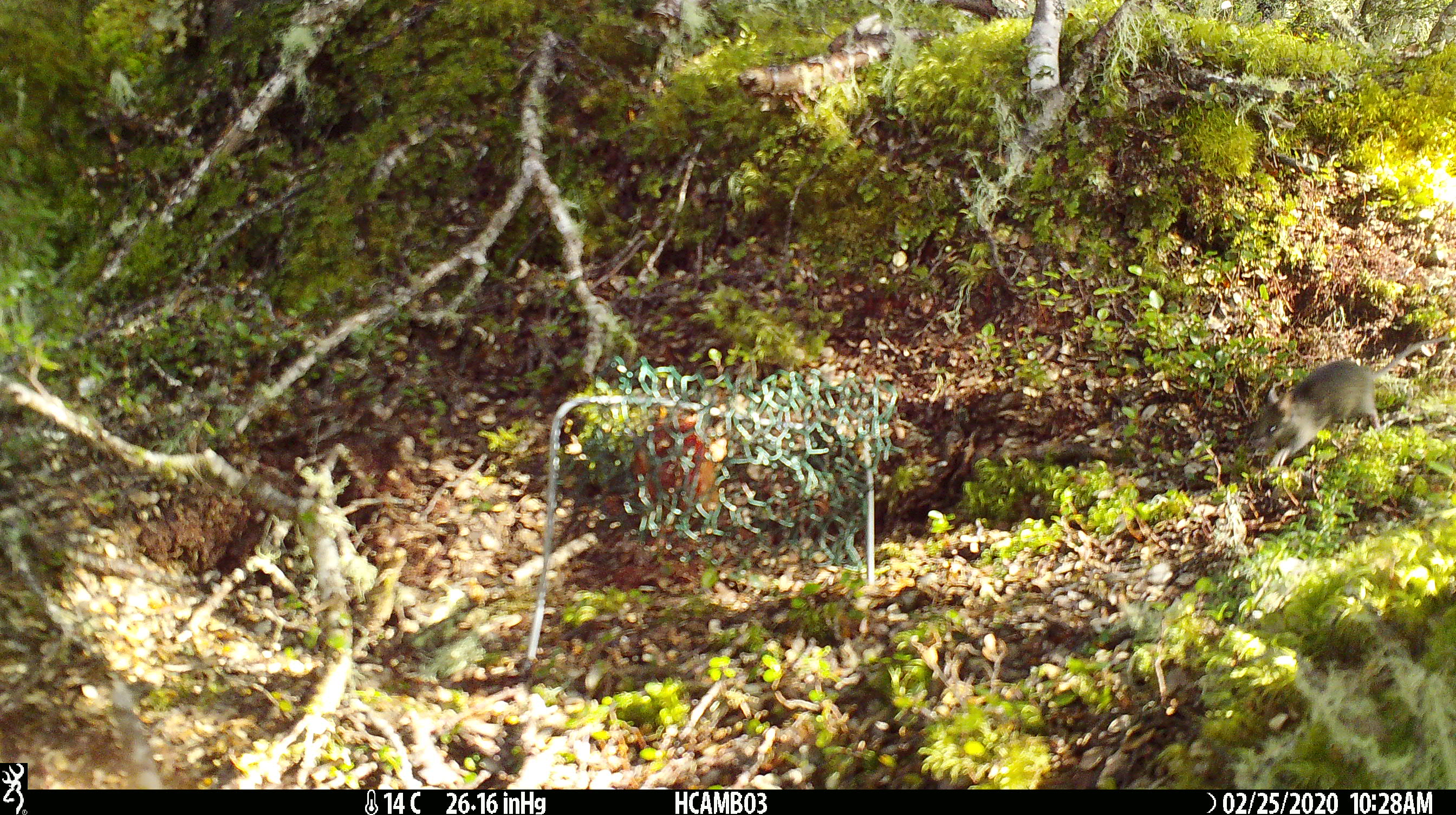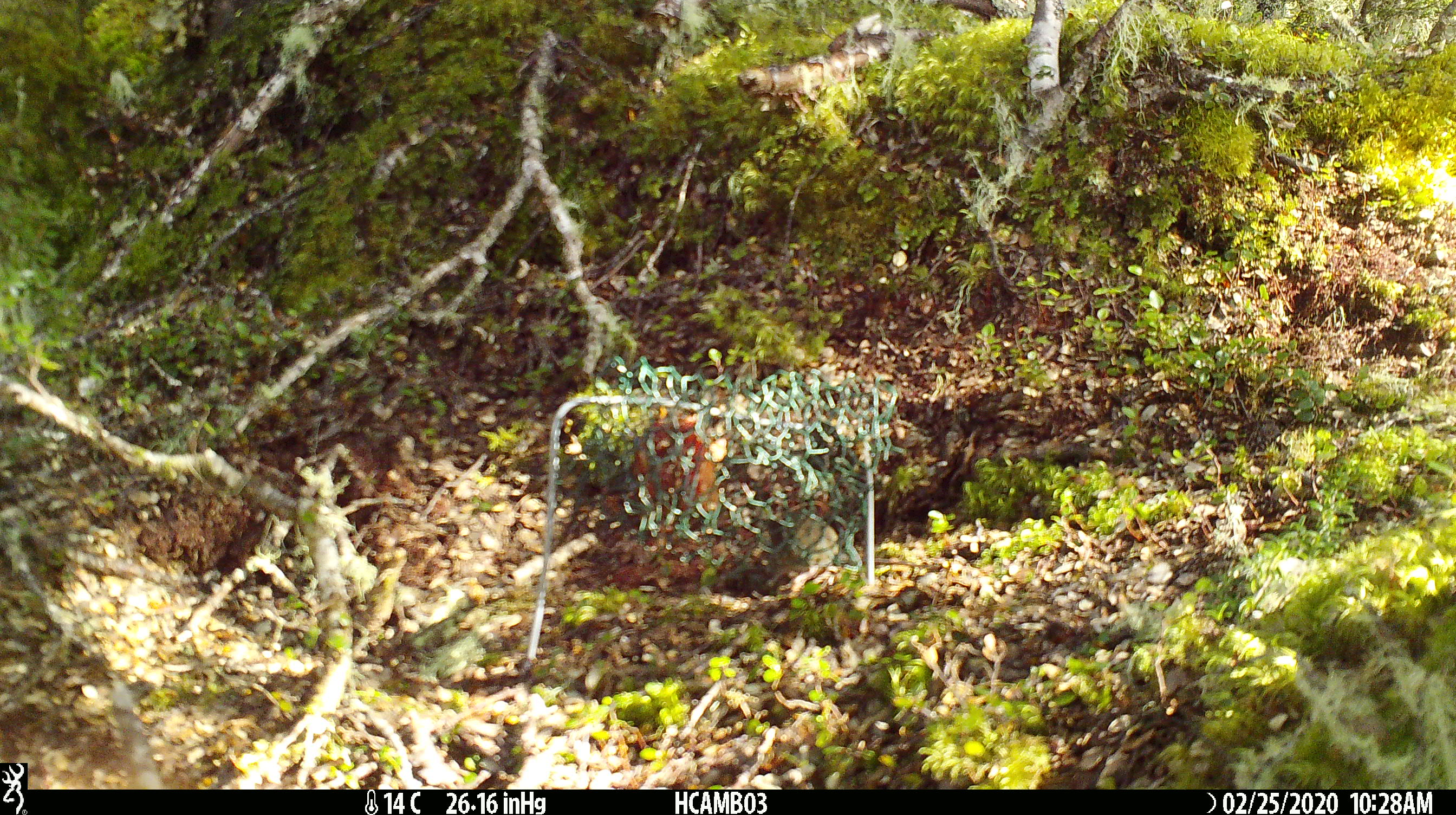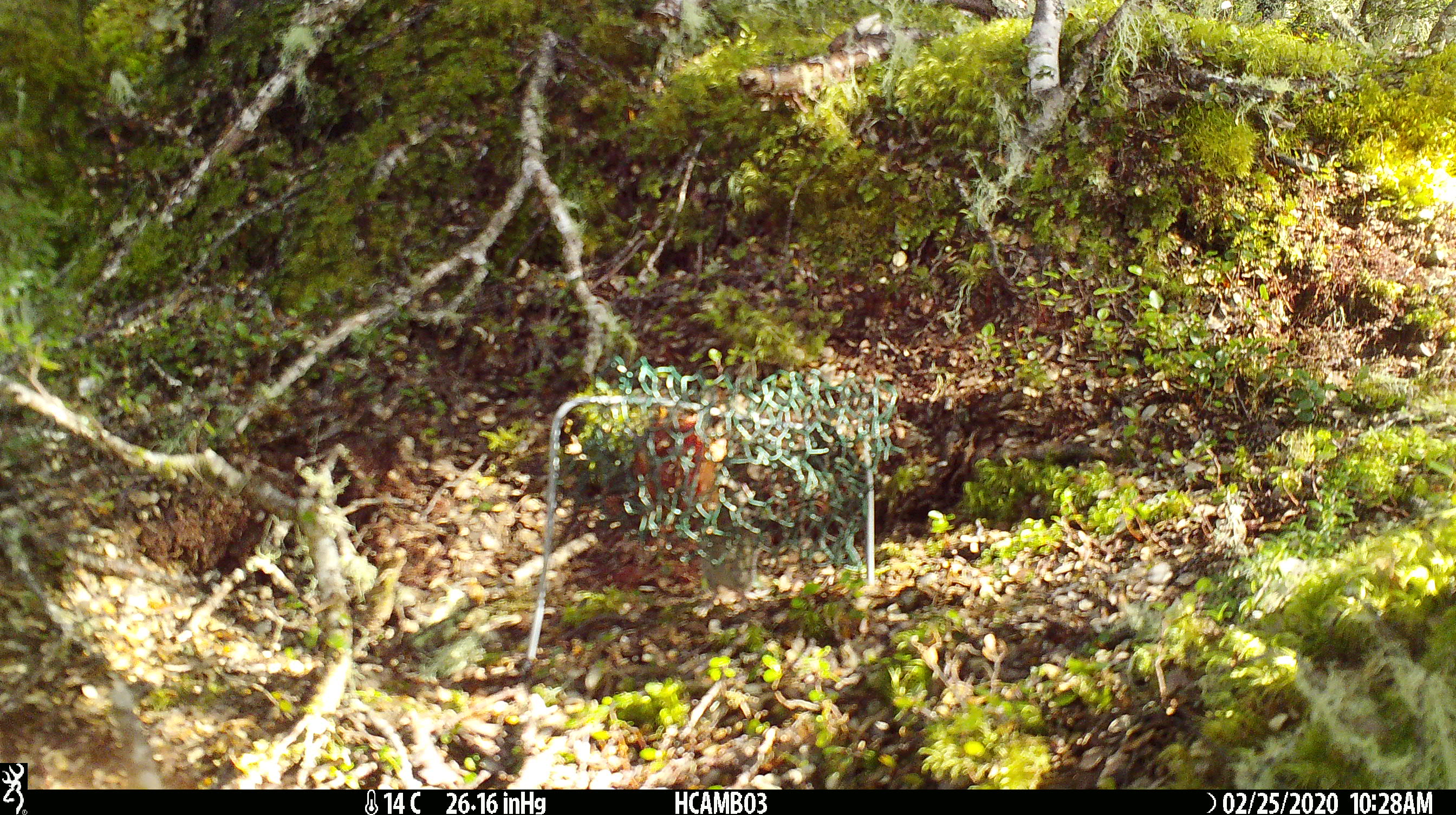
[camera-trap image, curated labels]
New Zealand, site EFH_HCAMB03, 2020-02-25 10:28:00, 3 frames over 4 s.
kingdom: Animalia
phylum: Chordata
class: Mammalia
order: Rodentia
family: Muridae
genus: Mus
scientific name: Mus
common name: mouse